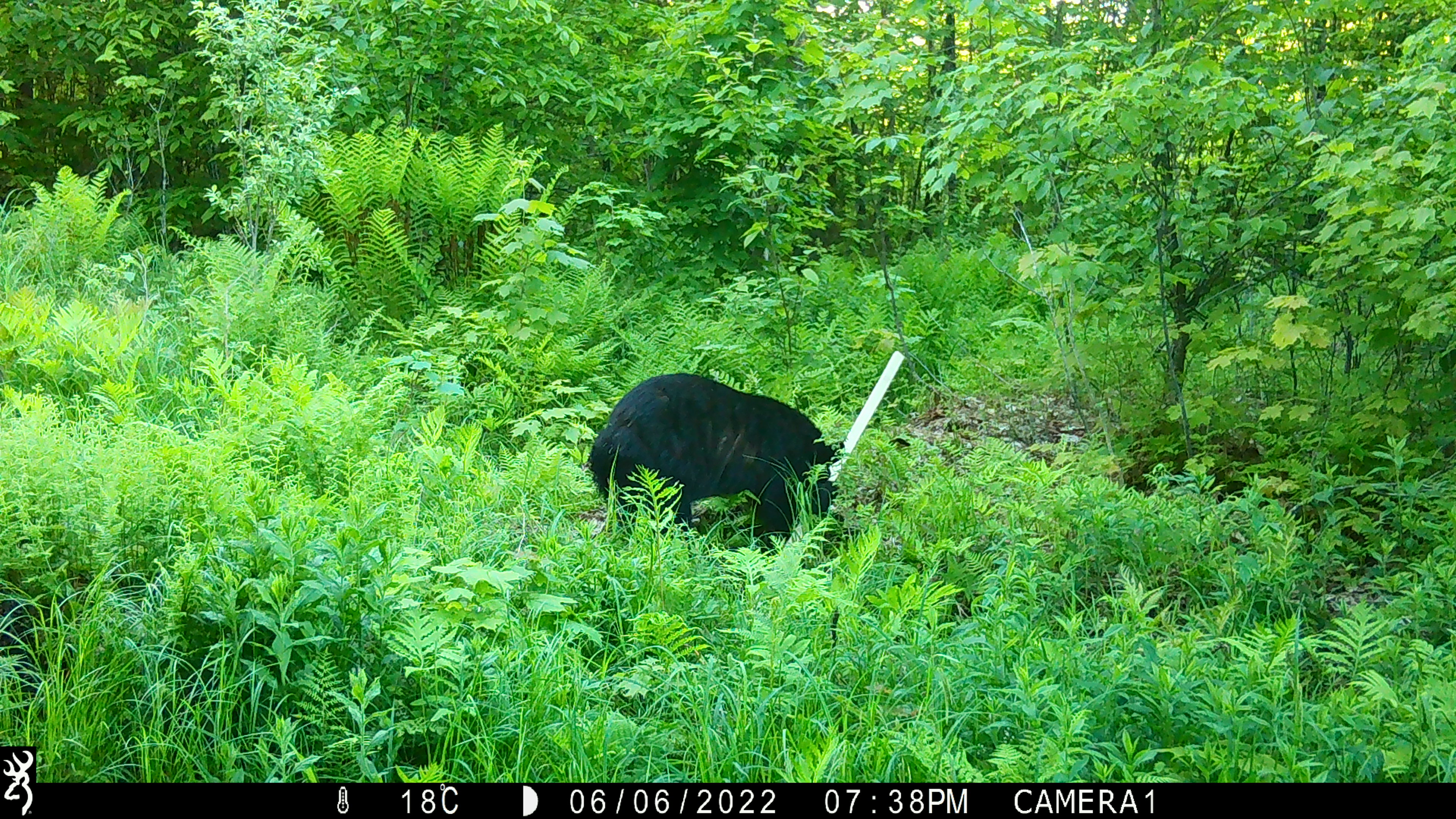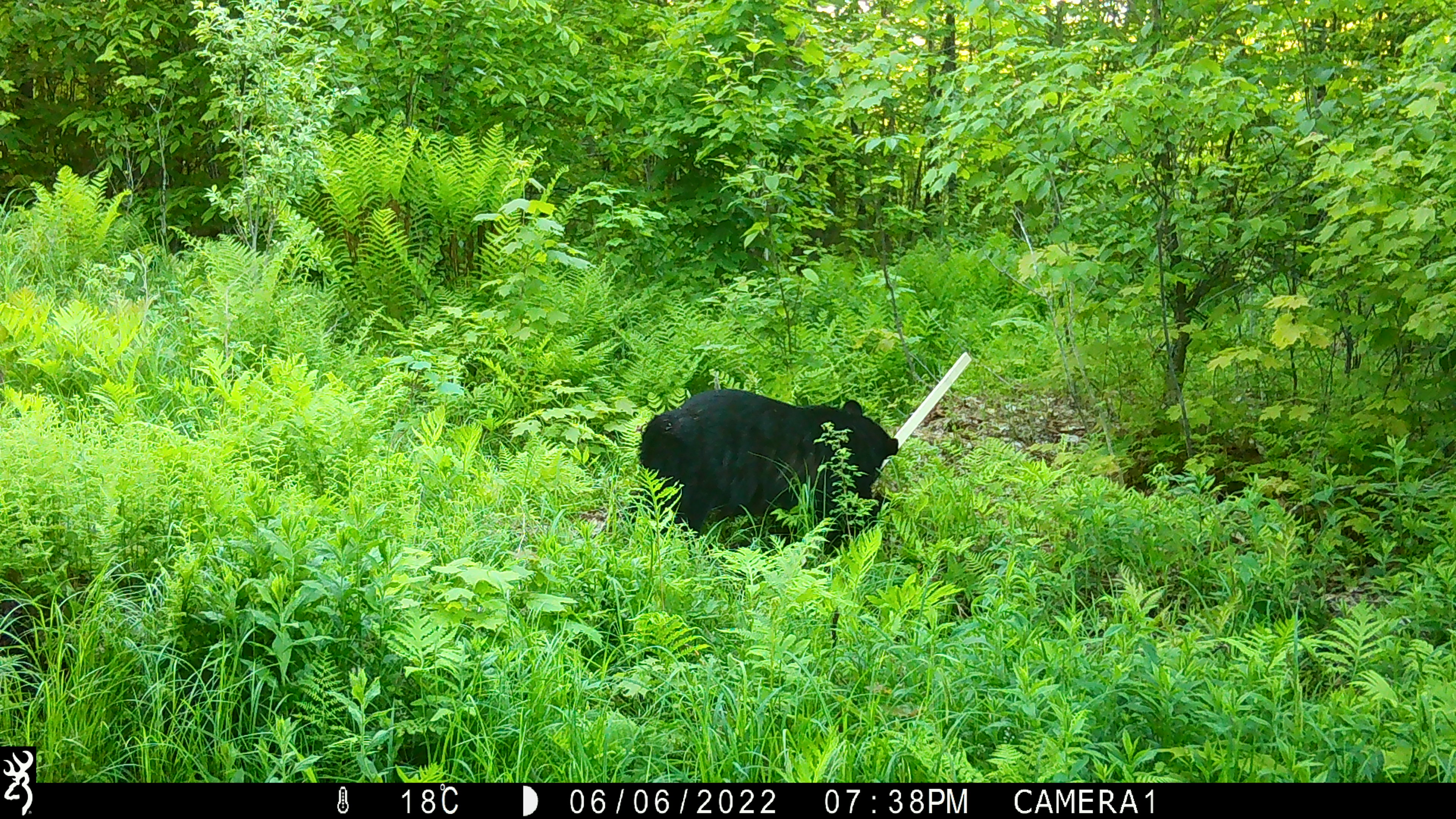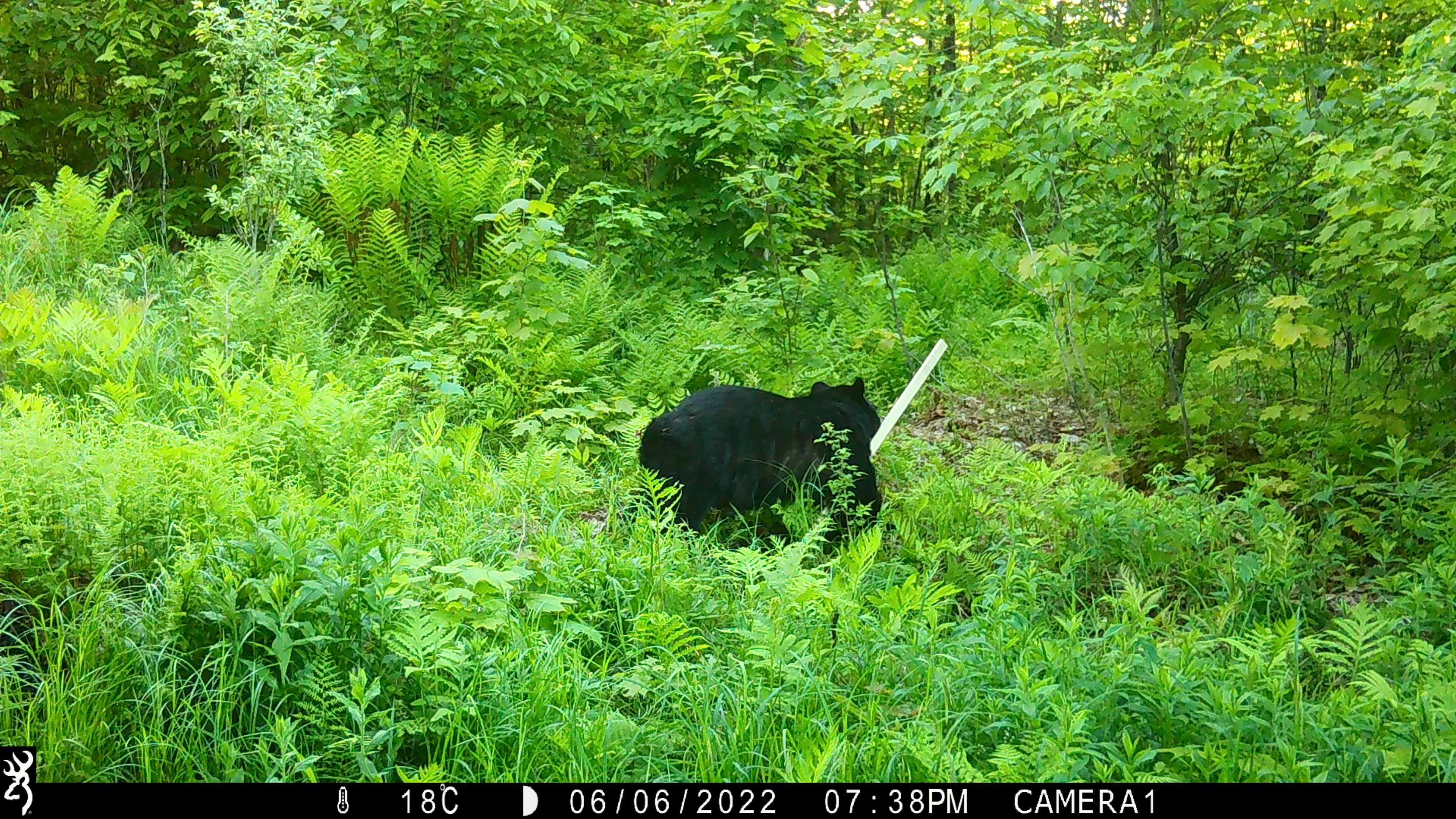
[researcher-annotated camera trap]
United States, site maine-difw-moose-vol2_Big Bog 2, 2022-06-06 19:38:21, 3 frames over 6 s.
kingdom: Animalia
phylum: Chordata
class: Mammalia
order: Carnivora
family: Ursidae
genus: Ursus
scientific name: Ursus americanus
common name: black bear